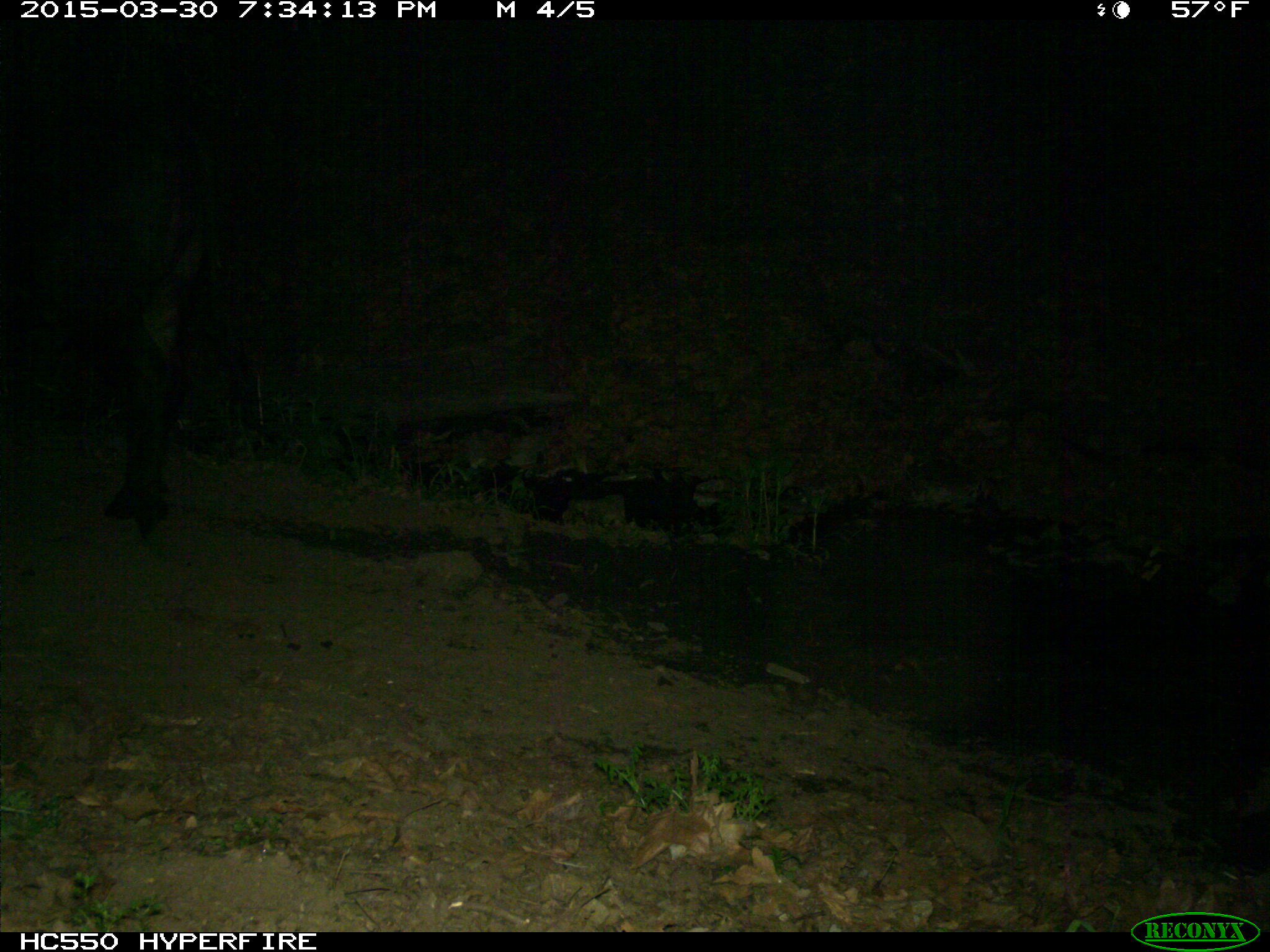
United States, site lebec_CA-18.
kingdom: Animalia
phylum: Chordata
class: Mammalia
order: Artiodactyla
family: Bovidae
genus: Bos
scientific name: Bos taurus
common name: domestic cow